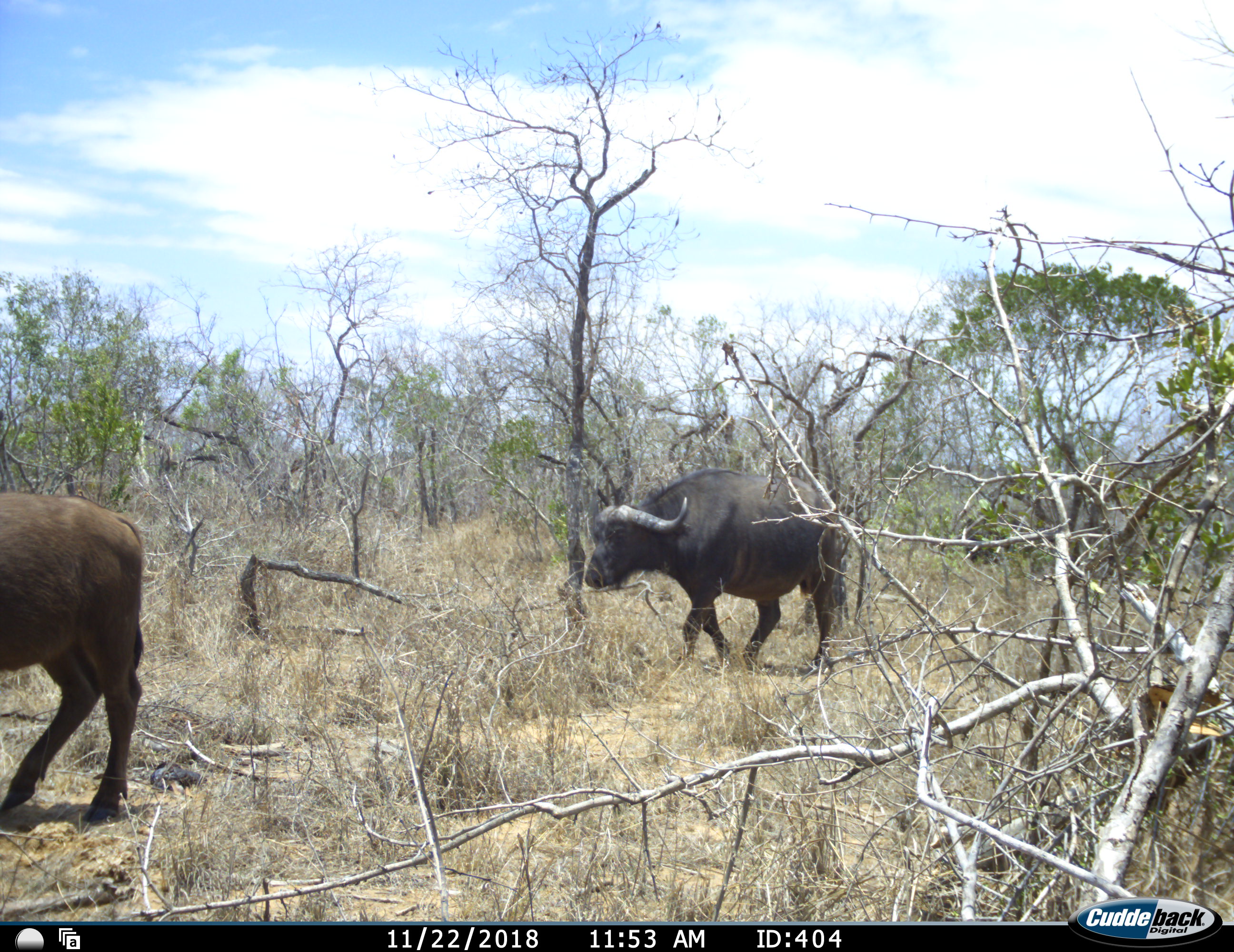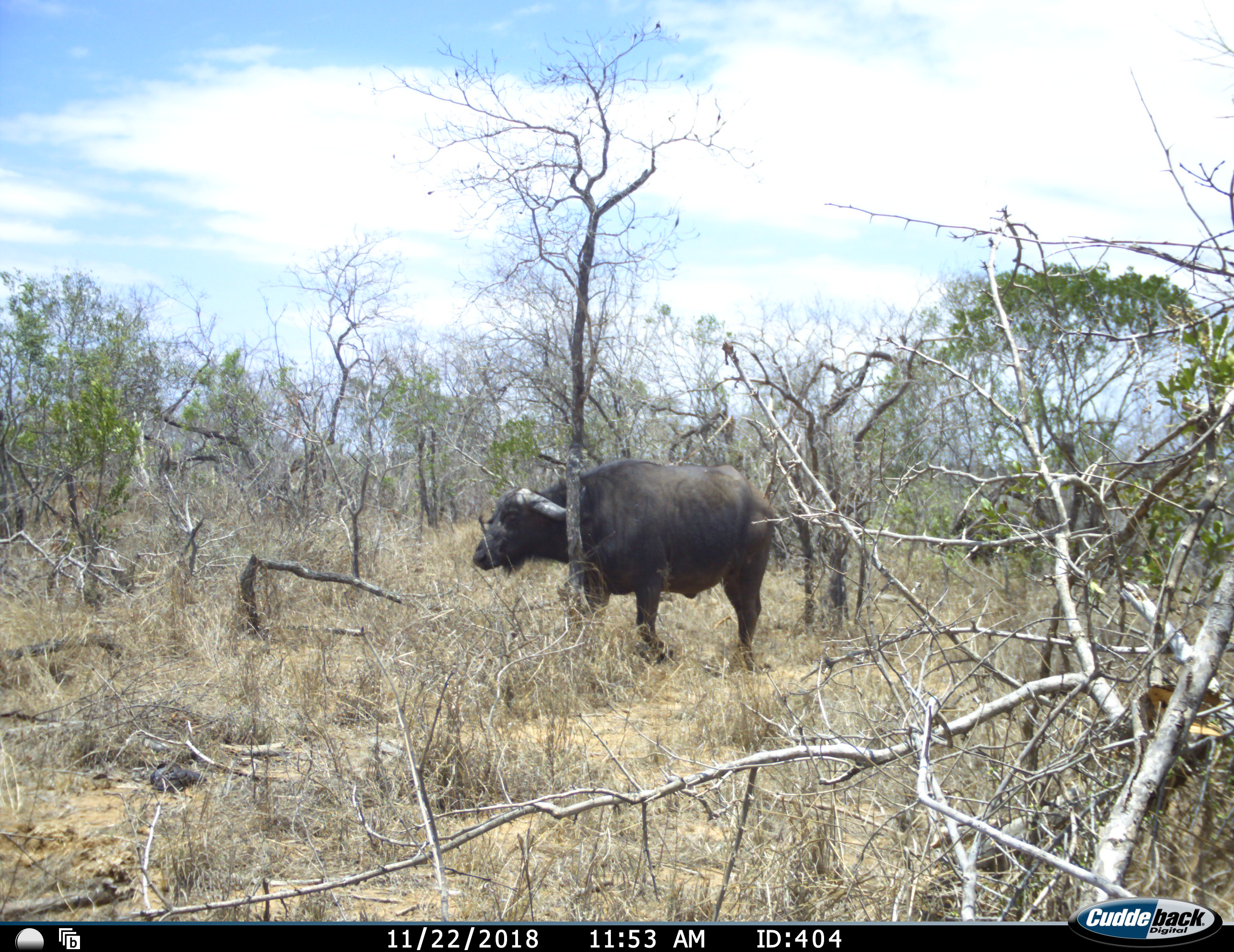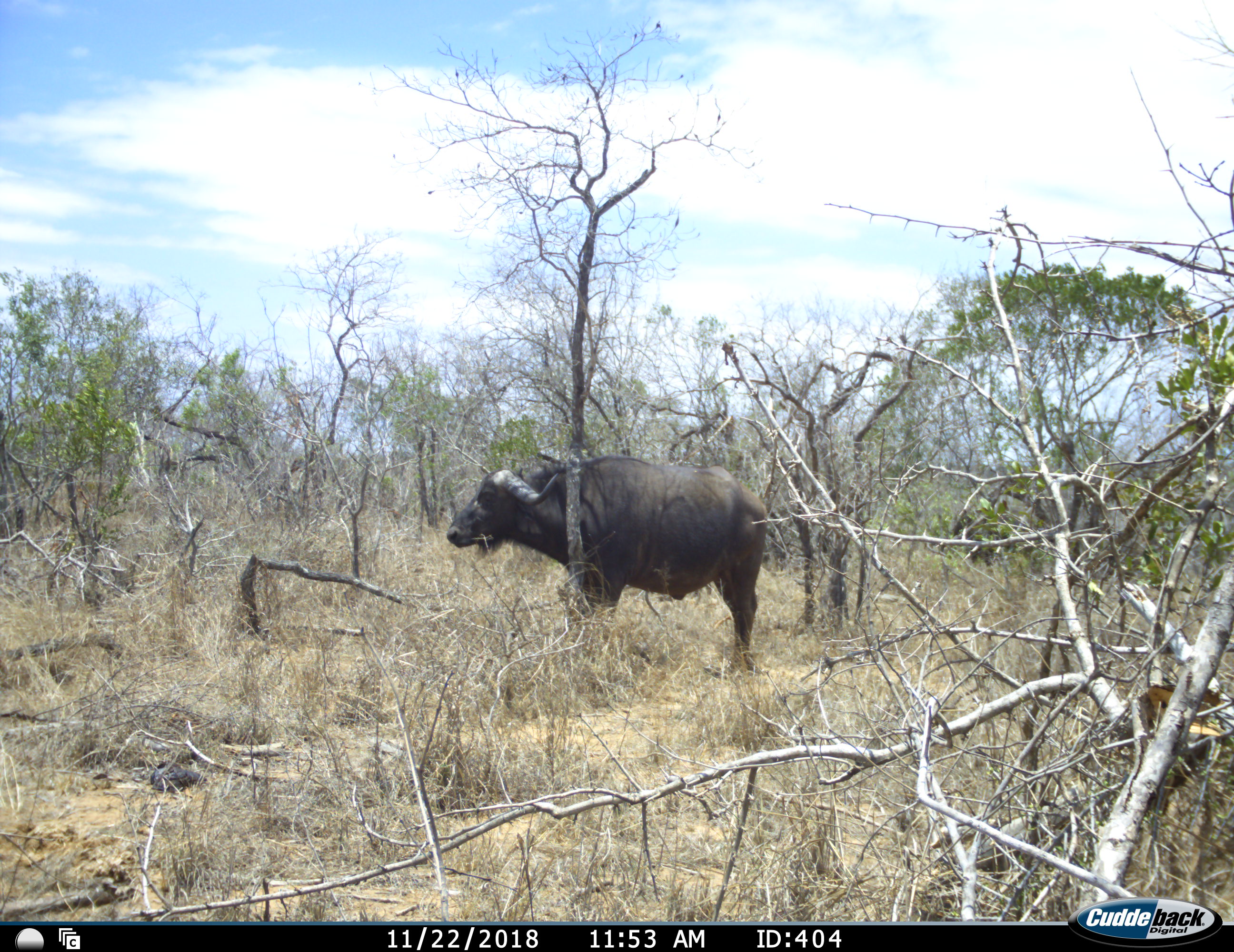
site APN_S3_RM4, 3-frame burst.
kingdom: Animalia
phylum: Chordata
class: Mammalia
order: Artiodactyla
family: Bovidae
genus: Syncerus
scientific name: Syncerus caffer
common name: african buffalo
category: buffalo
Buffalo (african buffalo) (Syncerus caffer), count 2. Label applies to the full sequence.